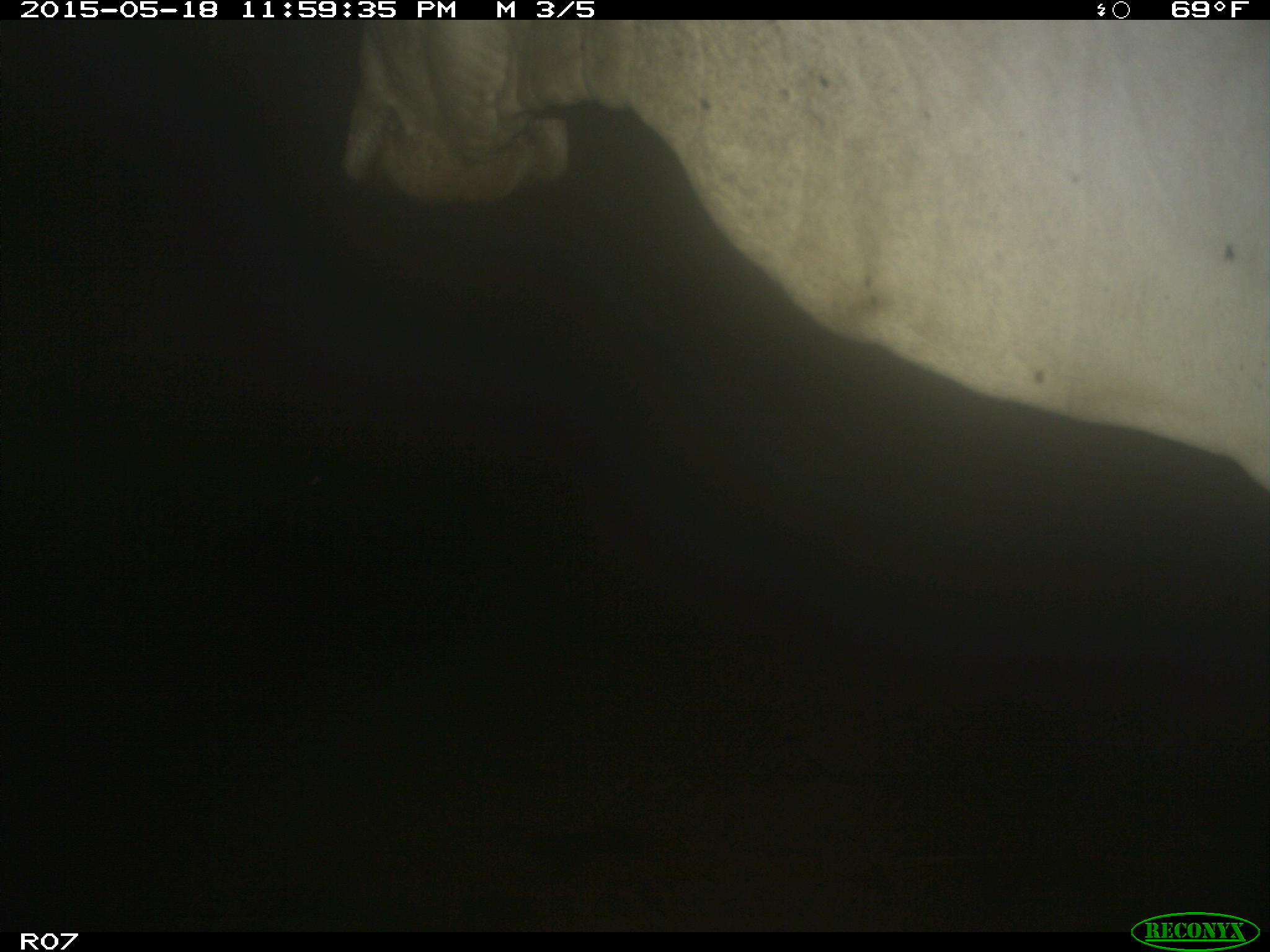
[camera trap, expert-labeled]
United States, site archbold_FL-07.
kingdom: Animalia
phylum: Chordata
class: Mammalia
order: Artiodactyla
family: Bovidae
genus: Bos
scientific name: Bos taurus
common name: domestic cow